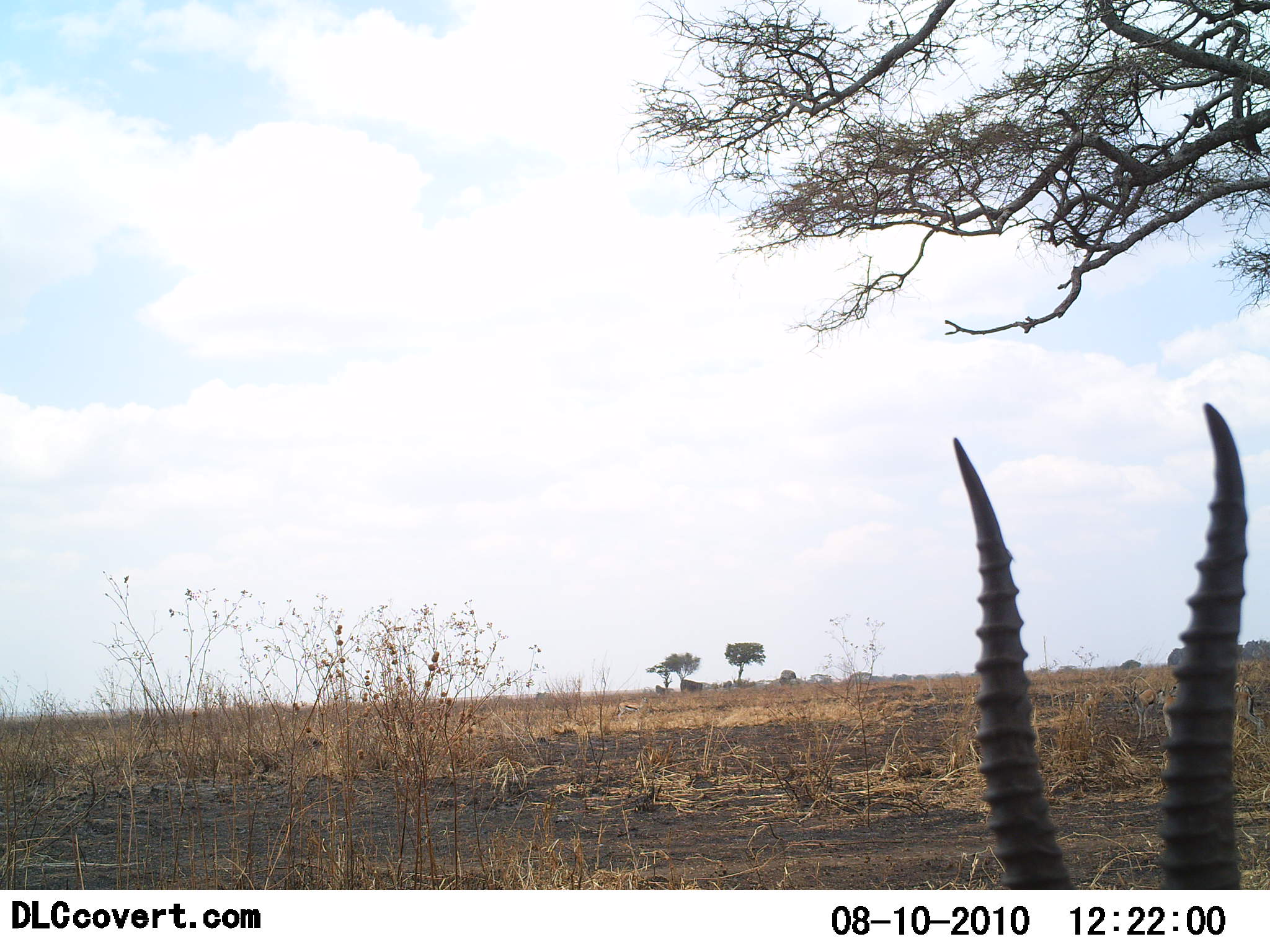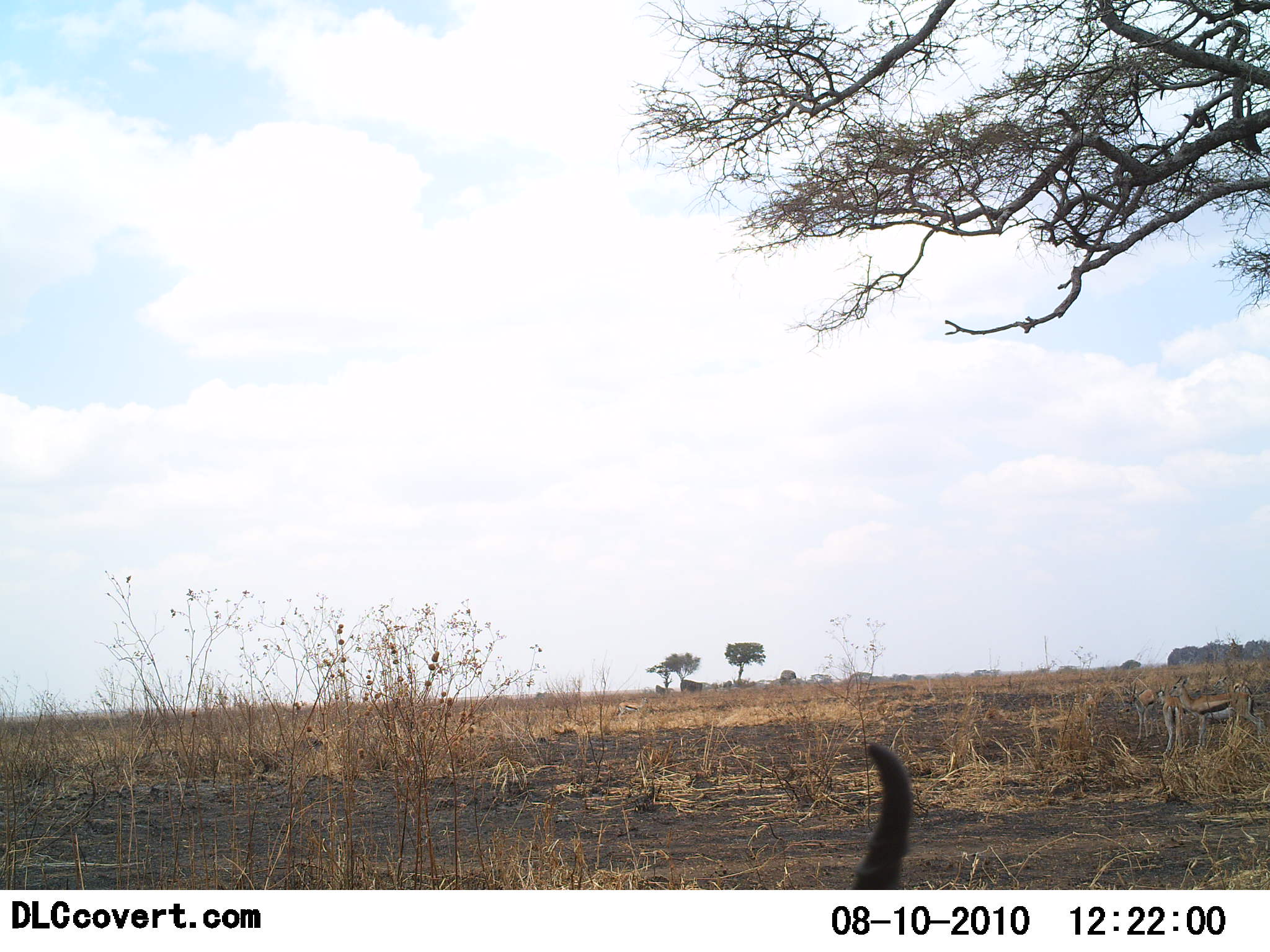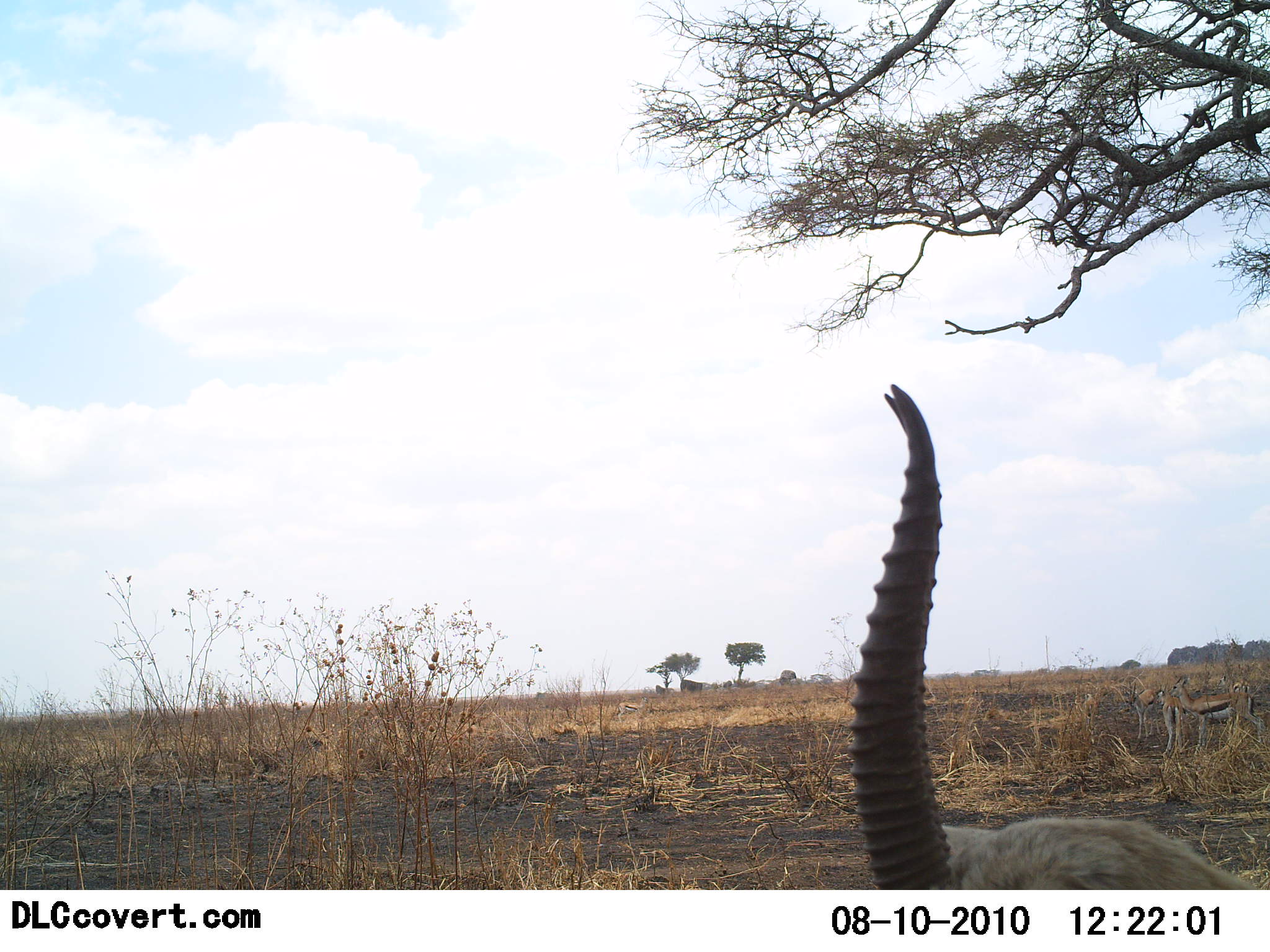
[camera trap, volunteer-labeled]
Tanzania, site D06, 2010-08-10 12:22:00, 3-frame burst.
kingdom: Animalia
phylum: Chordata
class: Mammalia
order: Artiodactyla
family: Bovidae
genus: Eudorcas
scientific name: Eudorcas thomsonii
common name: thomson's gazelle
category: gazellethomsons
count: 1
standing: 62%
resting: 23%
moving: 23%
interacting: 0%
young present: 0%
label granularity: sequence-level